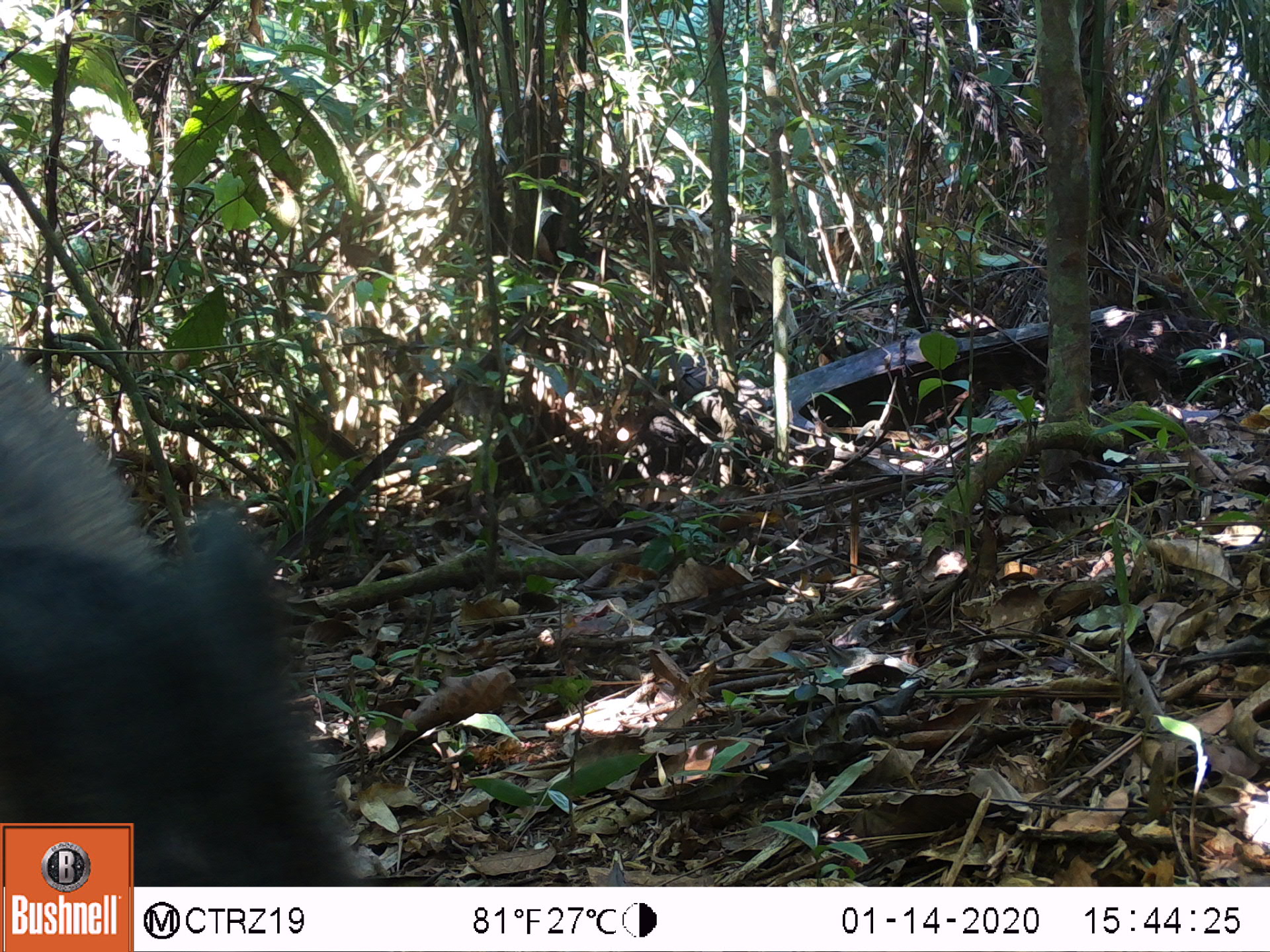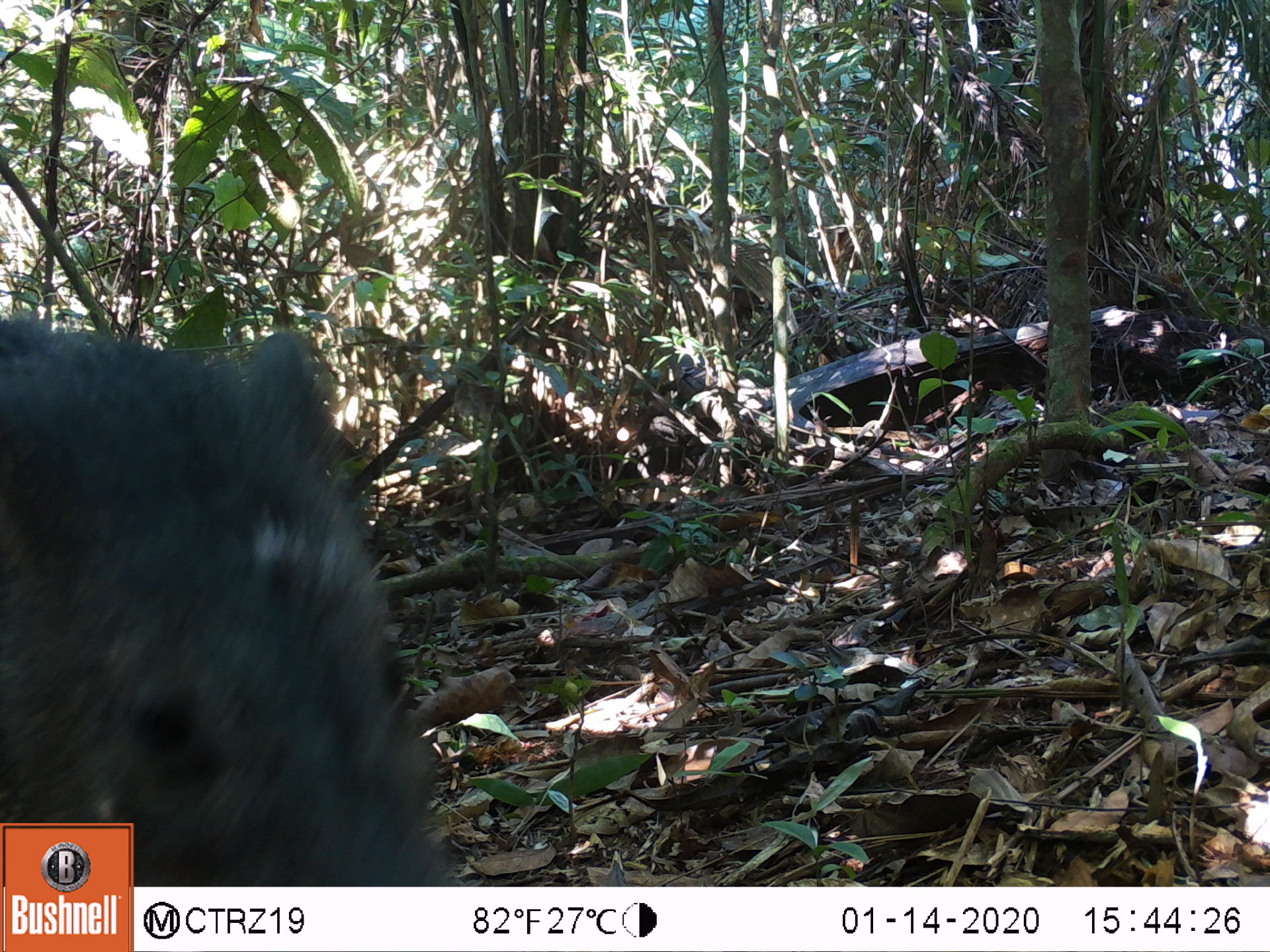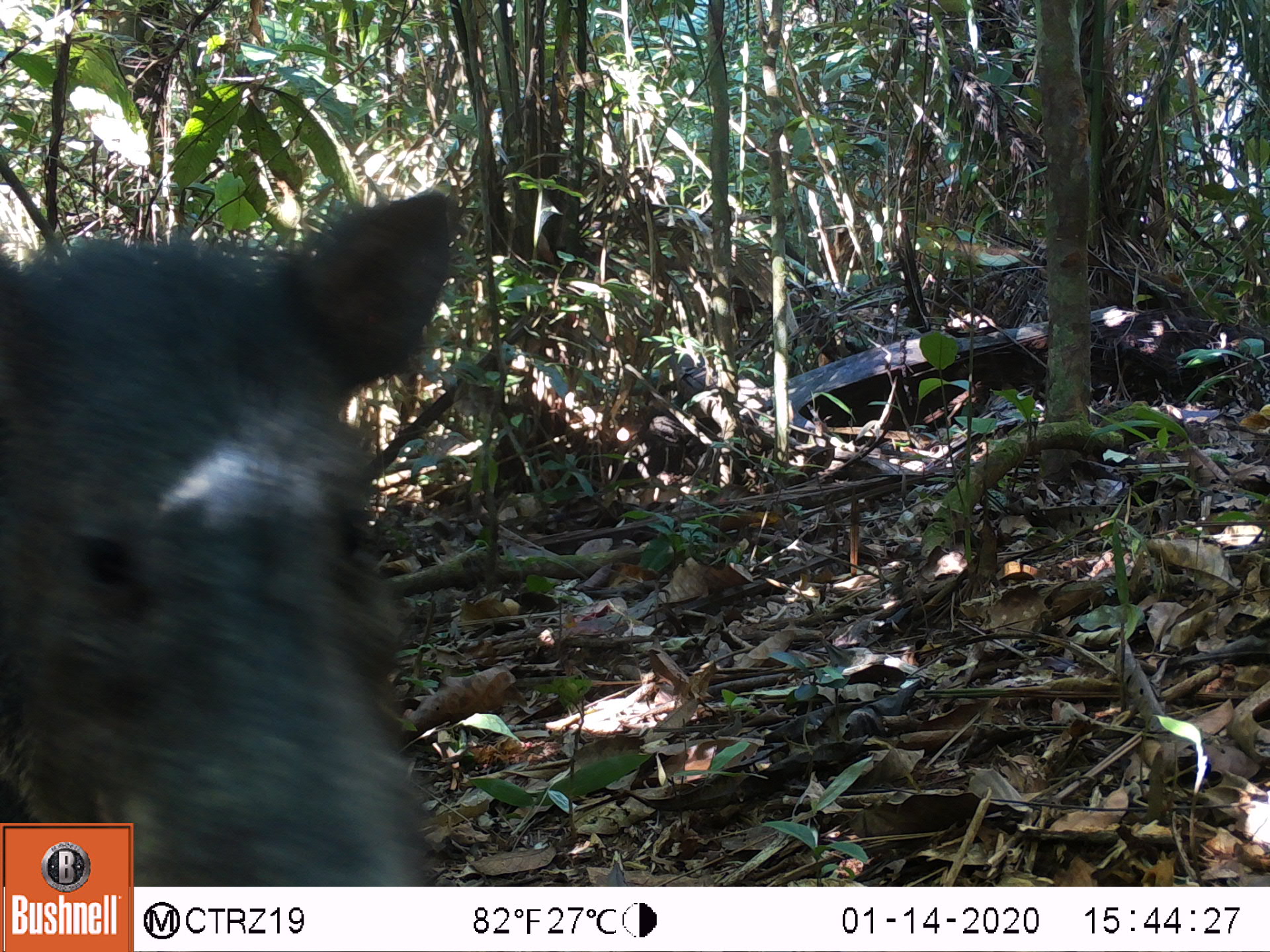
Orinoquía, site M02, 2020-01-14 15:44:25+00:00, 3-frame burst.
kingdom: Animalia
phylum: Chordata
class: Mammalia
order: Artiodactyla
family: Tayassuidae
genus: Pecari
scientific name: Pecari tajacu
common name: collared peccary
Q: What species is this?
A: Collared peccary (Pecari tajacu).